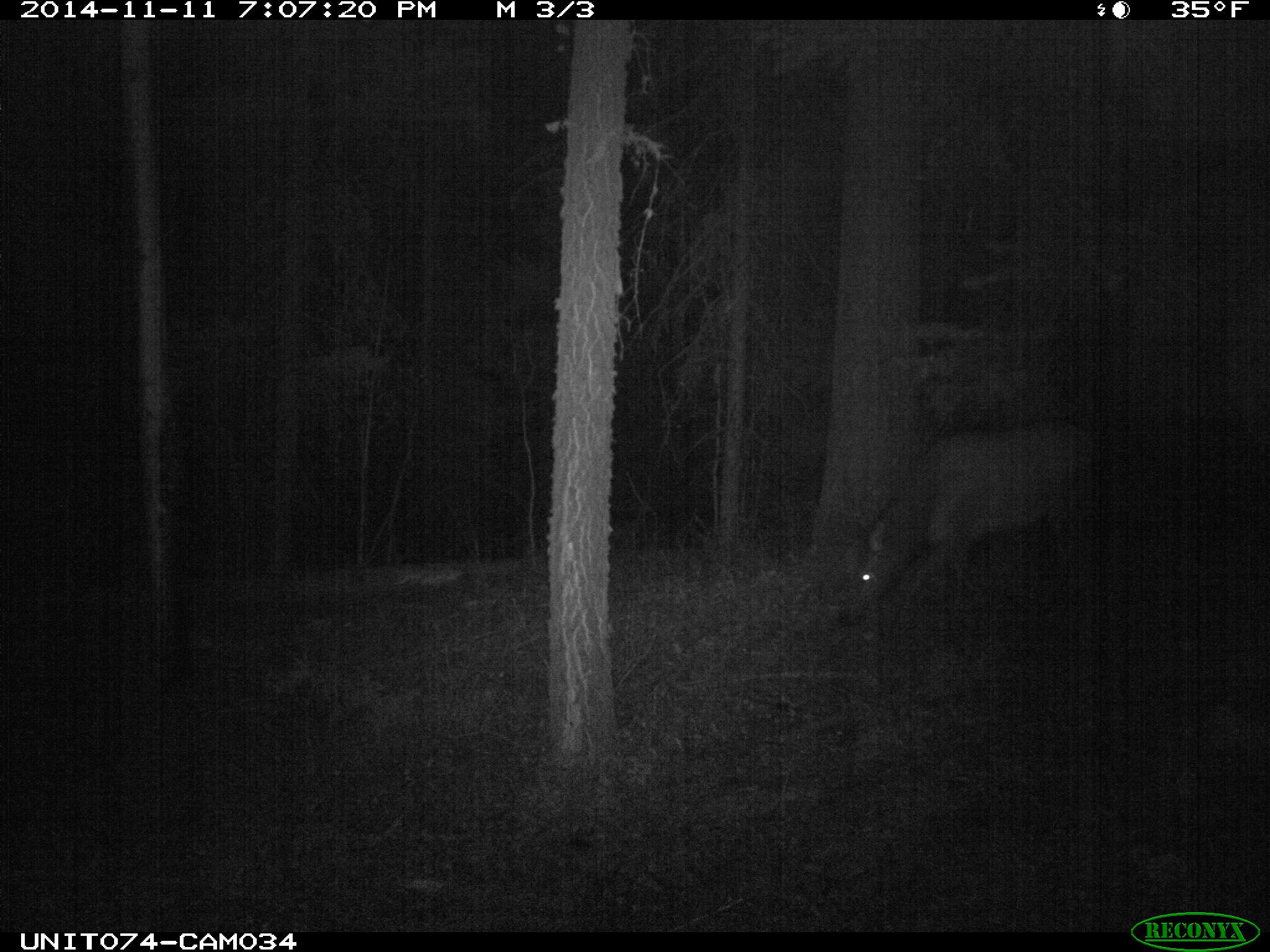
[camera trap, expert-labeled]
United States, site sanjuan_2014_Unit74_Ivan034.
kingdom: Animalia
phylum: Chordata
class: Mammalia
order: Artiodactyla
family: Cervidae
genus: Cervus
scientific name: Cervus elaphus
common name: red deer